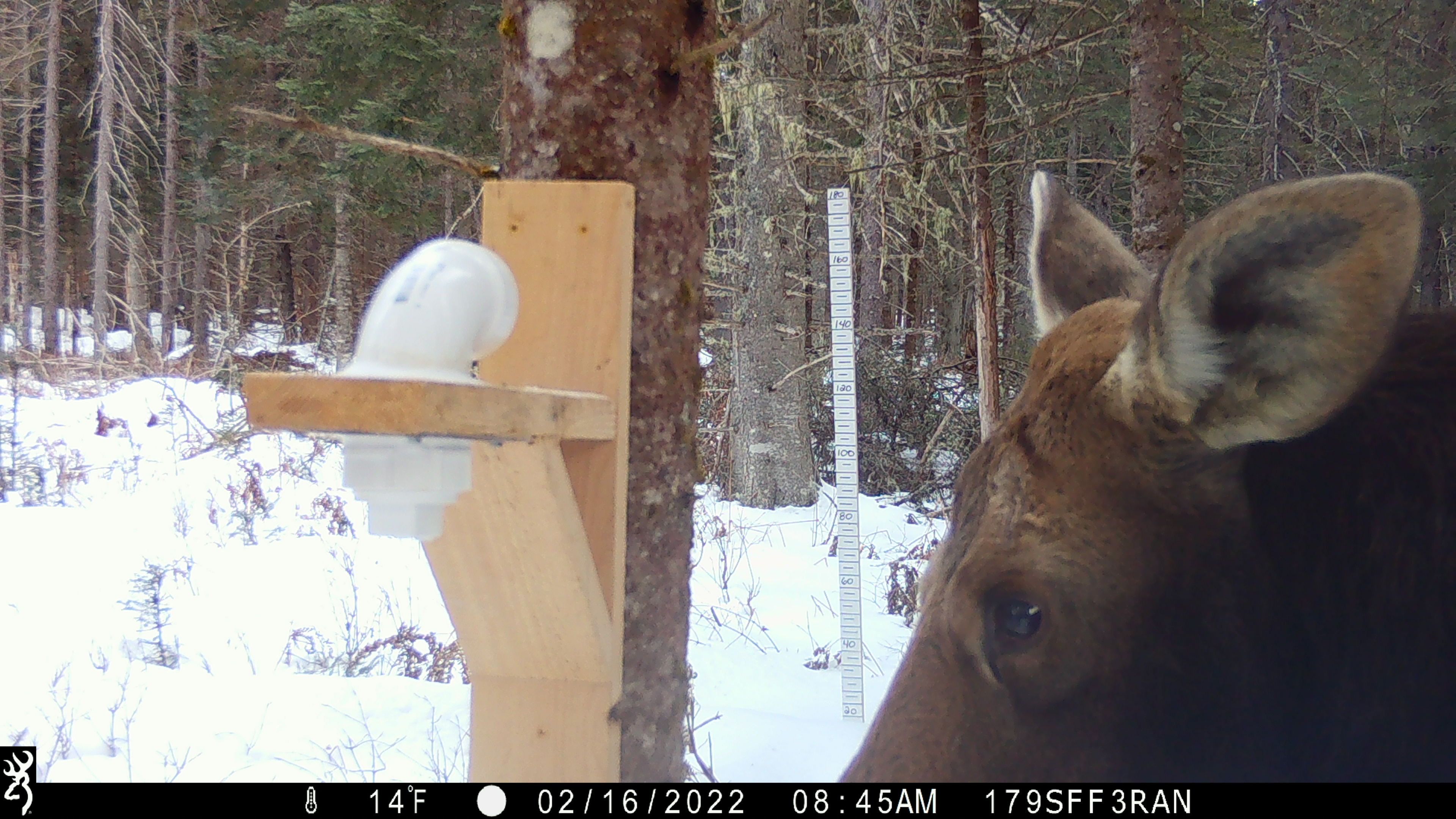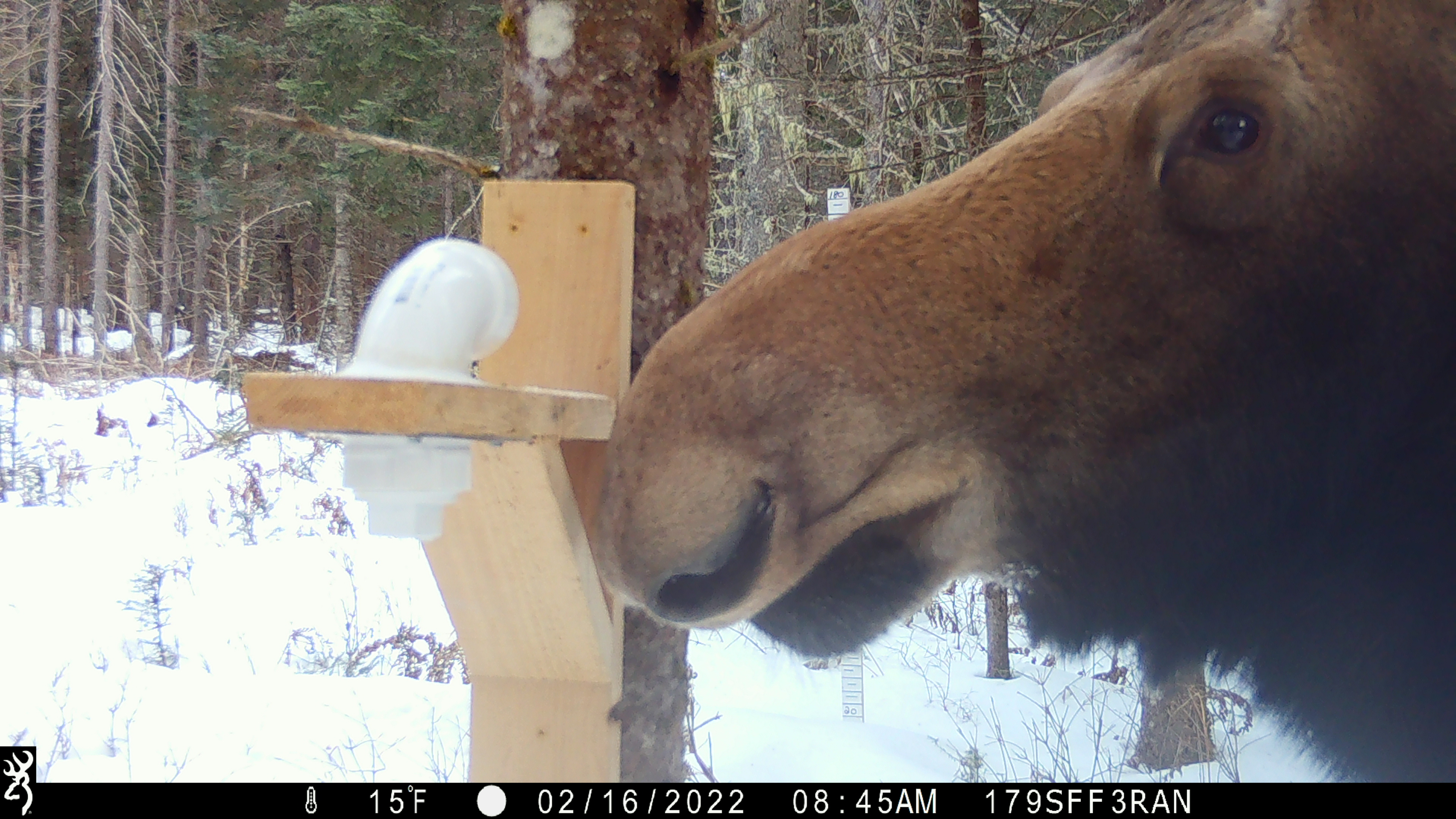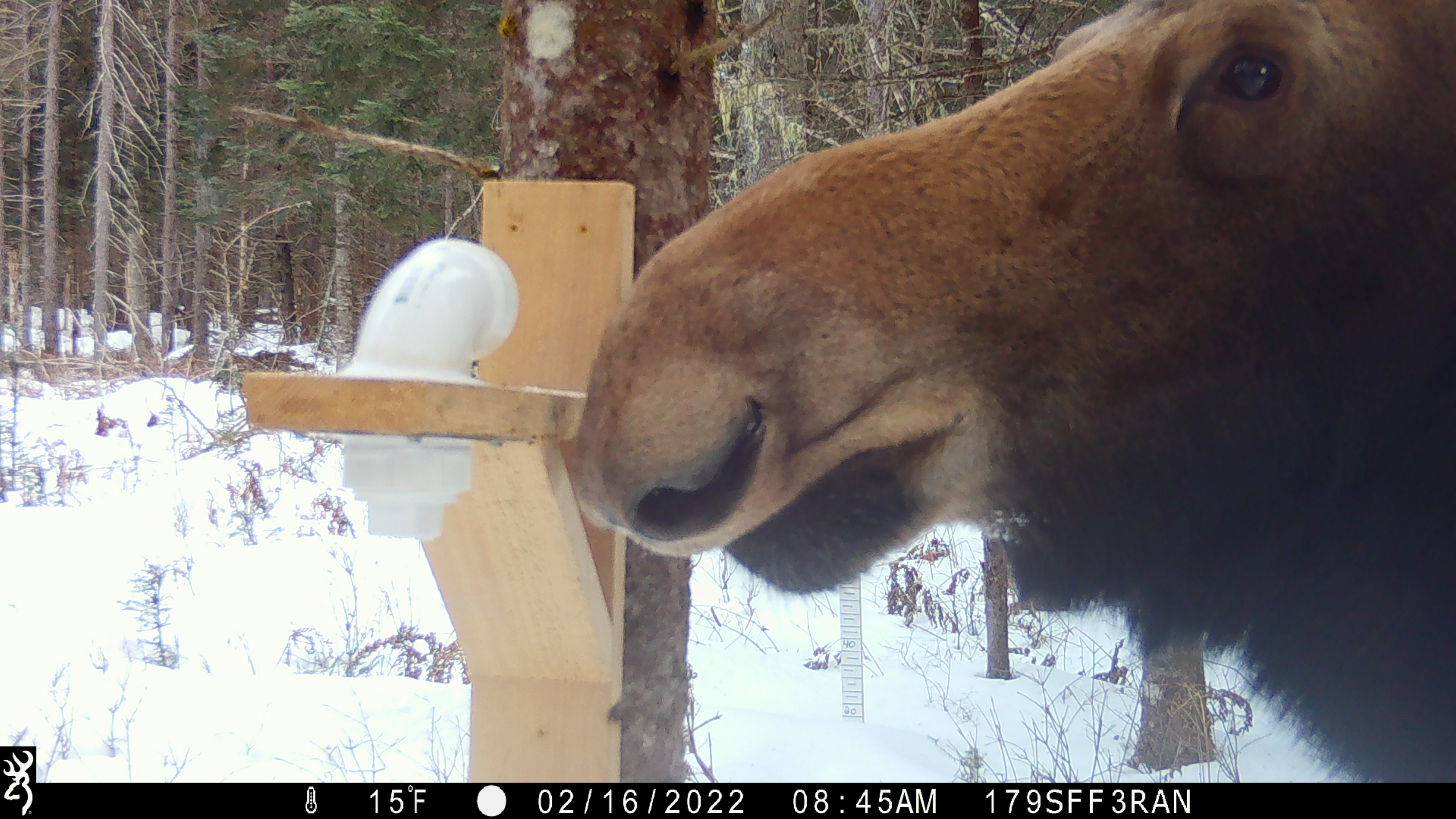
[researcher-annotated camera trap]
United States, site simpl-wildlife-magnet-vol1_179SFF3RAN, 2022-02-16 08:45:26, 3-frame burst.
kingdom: Animalia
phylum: Chordata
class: Mammalia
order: Artiodactyla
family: Cervidae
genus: Alces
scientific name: Alces alces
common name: moose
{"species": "moose (Alces alces)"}